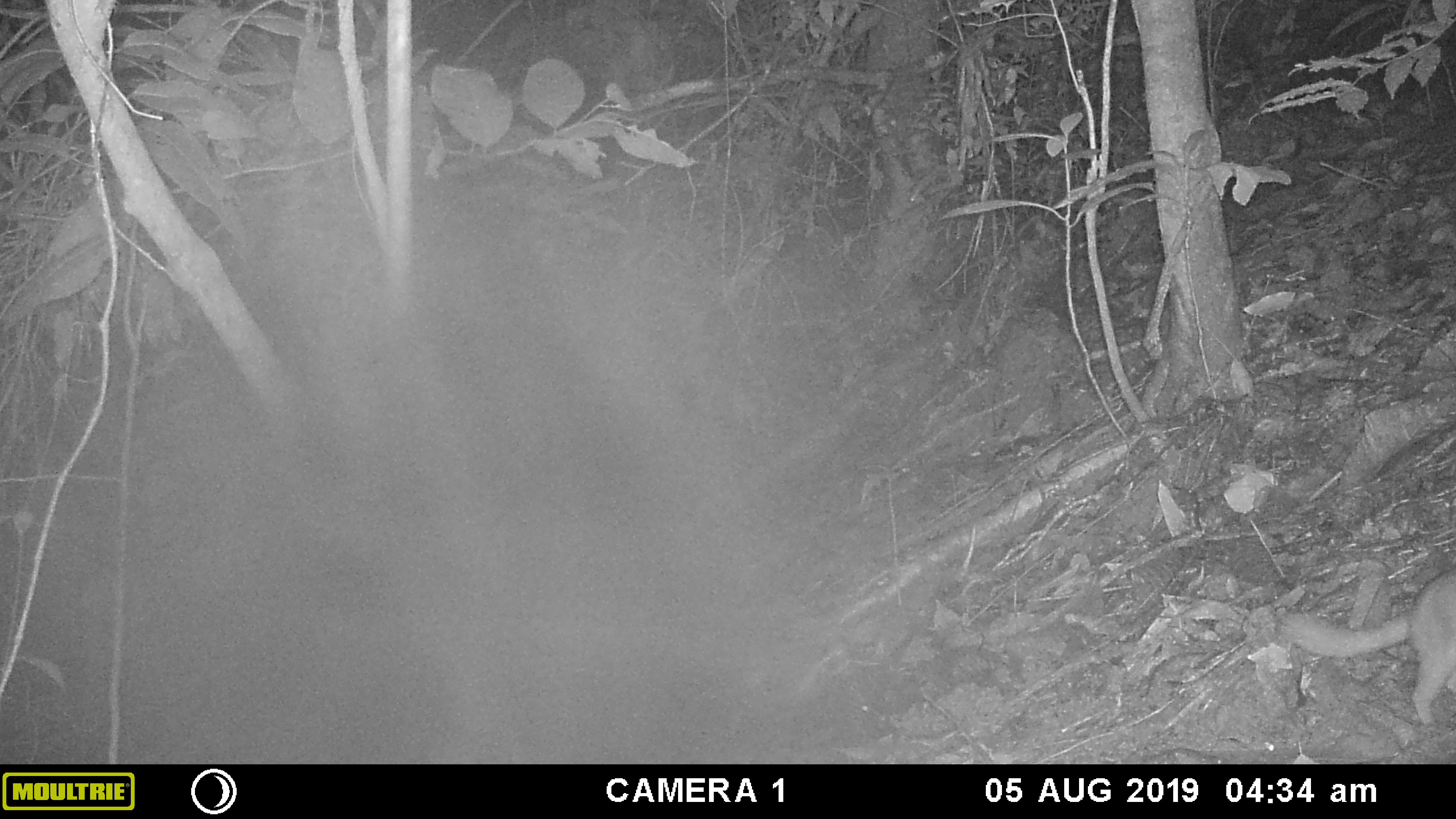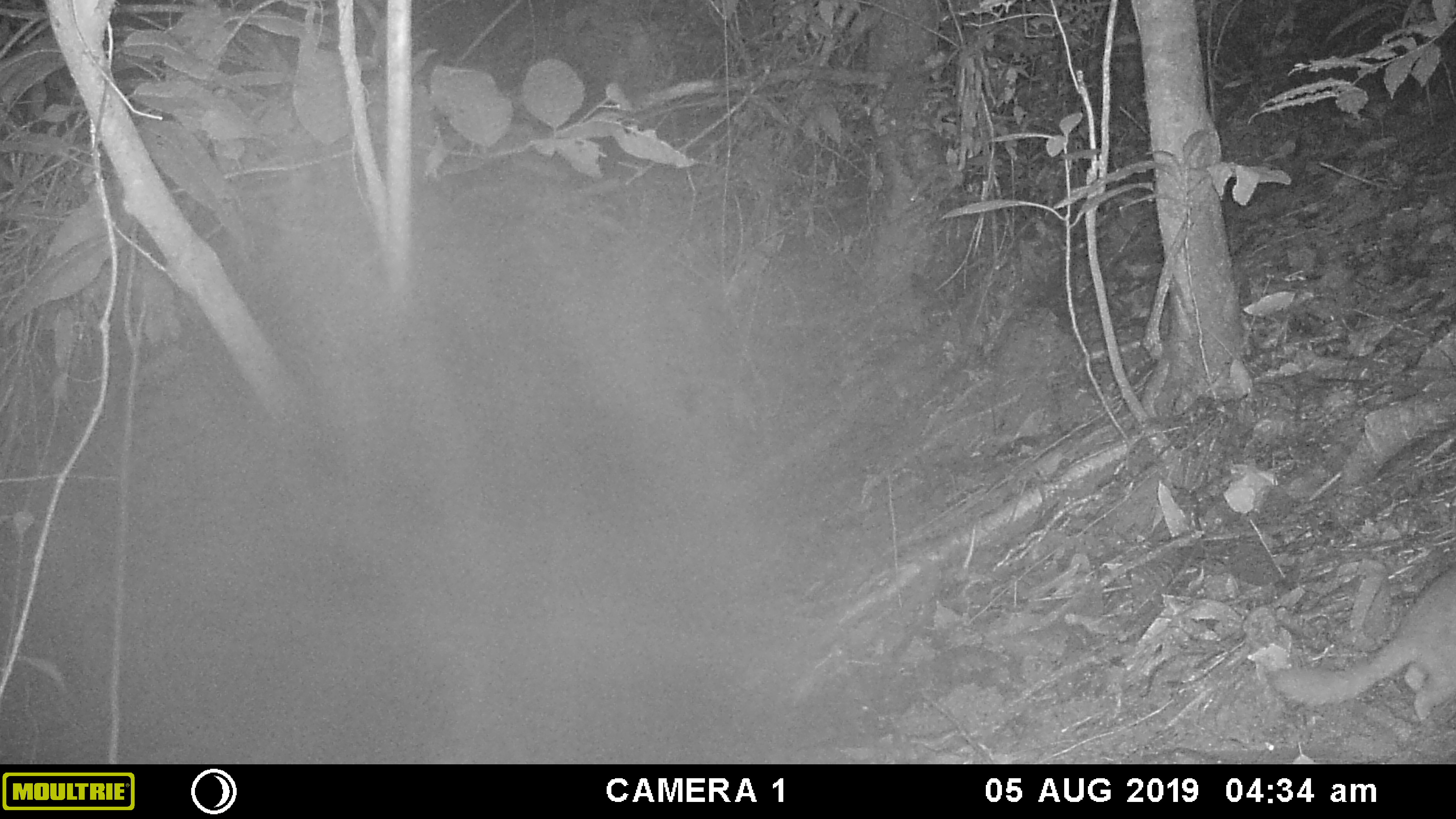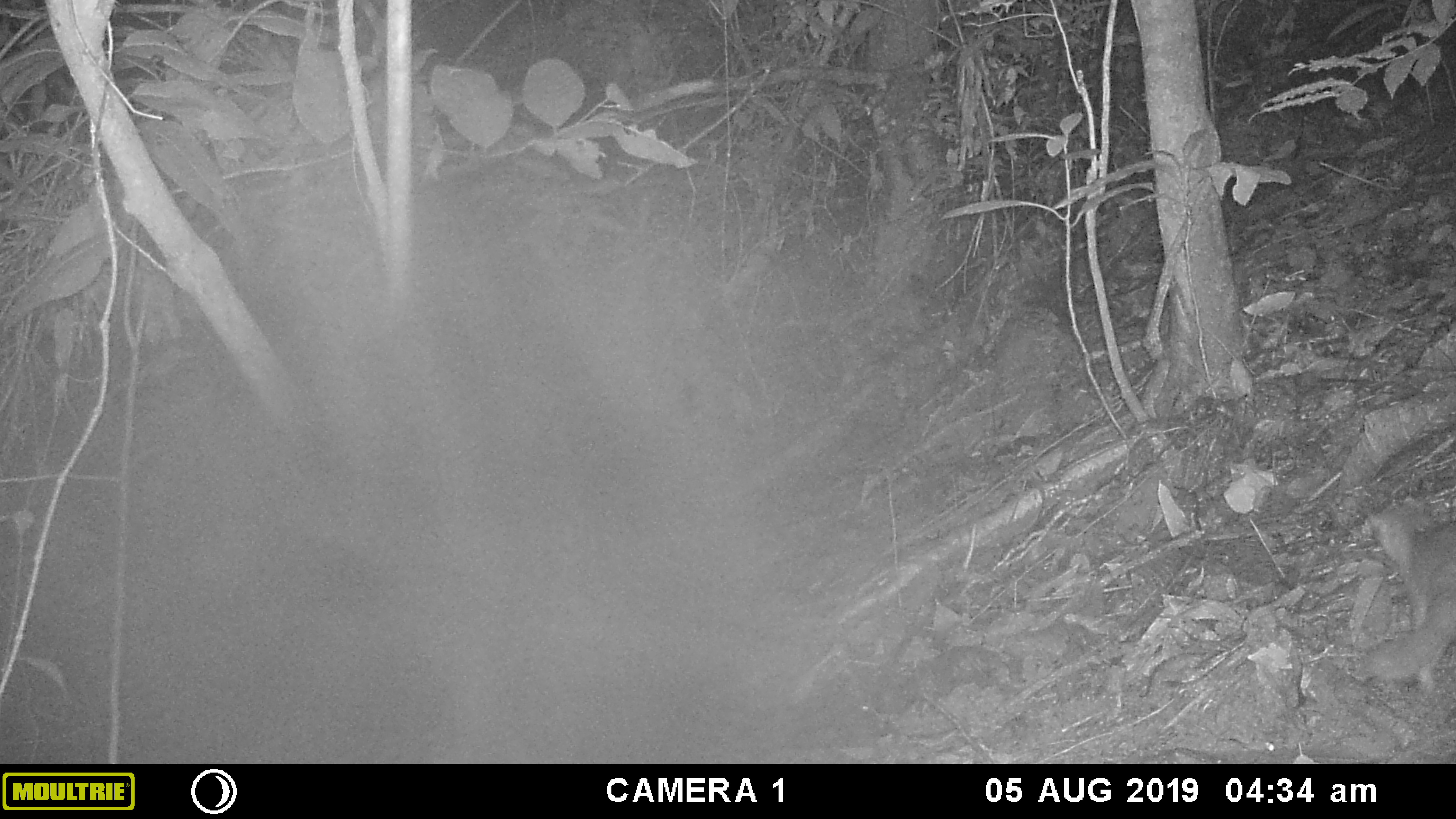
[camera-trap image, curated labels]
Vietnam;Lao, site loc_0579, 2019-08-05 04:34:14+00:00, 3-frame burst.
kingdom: Animalia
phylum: Chordata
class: Mammalia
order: Carnivora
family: Mustelidae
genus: Melogale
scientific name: Melogale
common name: ferret badger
Ferret badger (Melogale). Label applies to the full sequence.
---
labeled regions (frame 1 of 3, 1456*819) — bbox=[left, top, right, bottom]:
ferret badger: bbox=[1281, 568, 1456, 725]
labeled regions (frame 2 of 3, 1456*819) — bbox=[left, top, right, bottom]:
ferret badger: bbox=[1268, 566, 1456, 720]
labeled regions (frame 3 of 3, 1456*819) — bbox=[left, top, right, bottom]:
ferret badger: bbox=[1362, 511, 1456, 691]